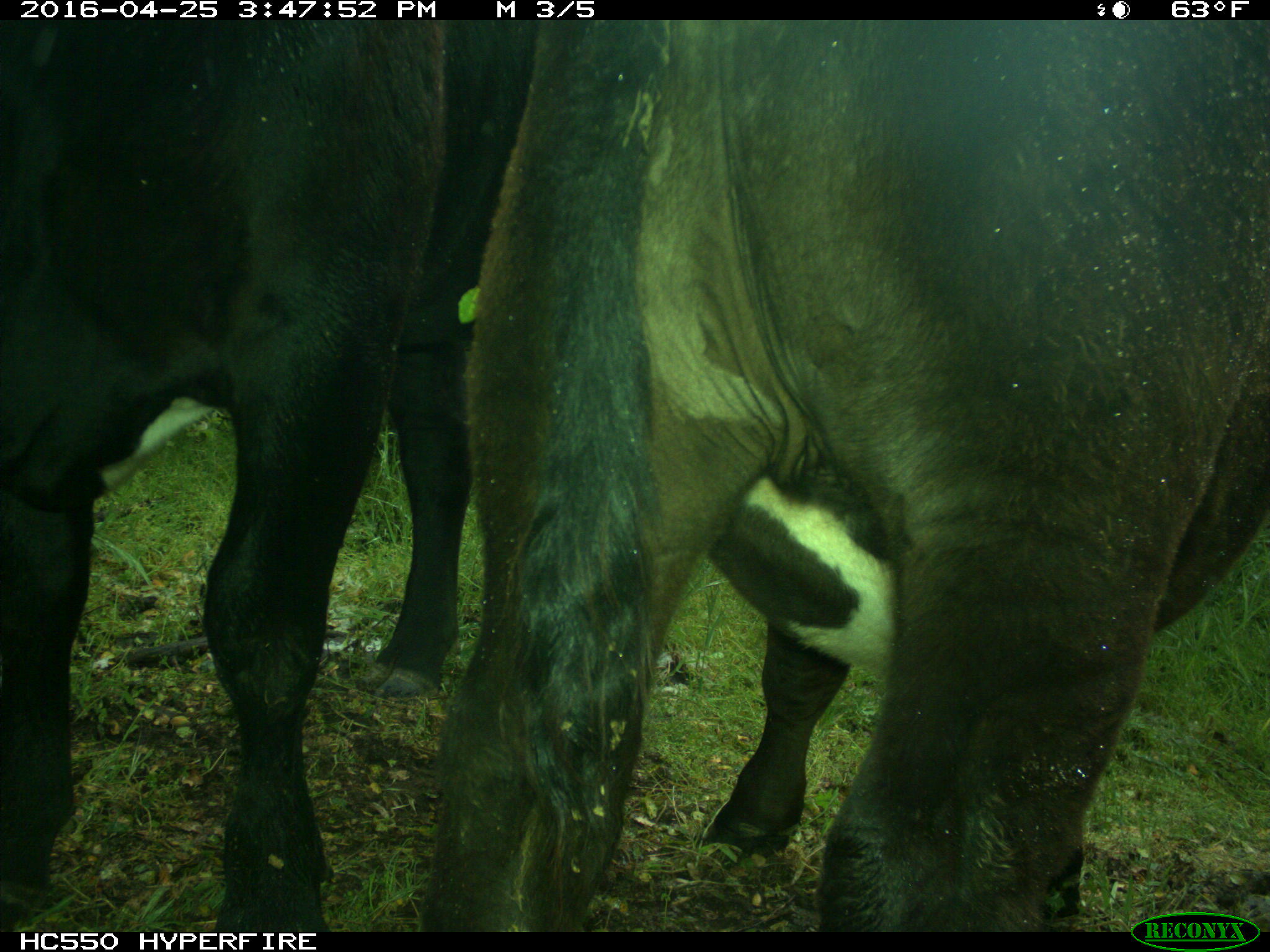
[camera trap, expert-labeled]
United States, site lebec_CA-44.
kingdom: Animalia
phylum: Chordata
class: Mammalia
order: Artiodactyla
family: Bovidae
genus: Bos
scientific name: Bos taurus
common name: domestic cow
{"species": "Bos taurus (domestic cow)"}